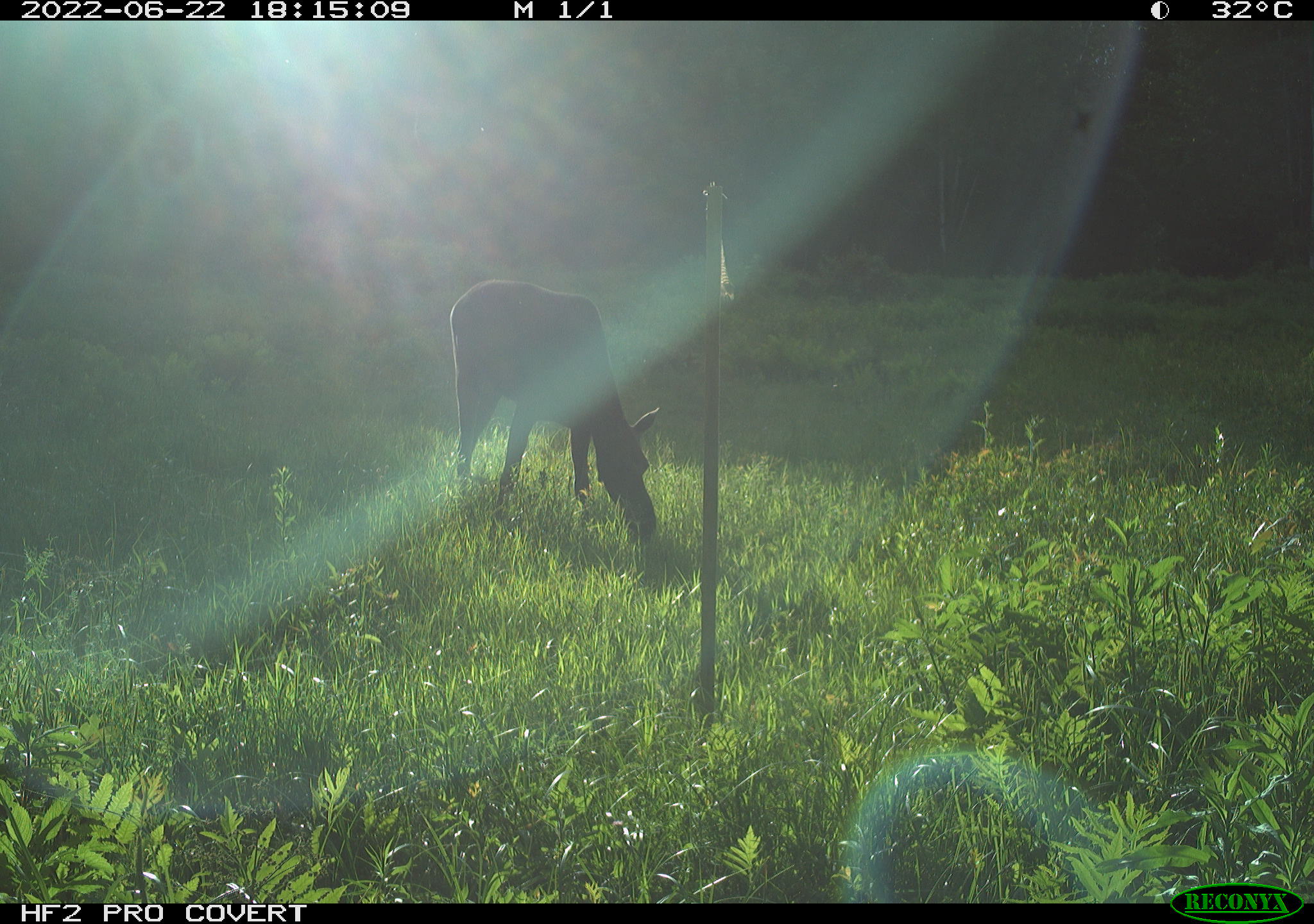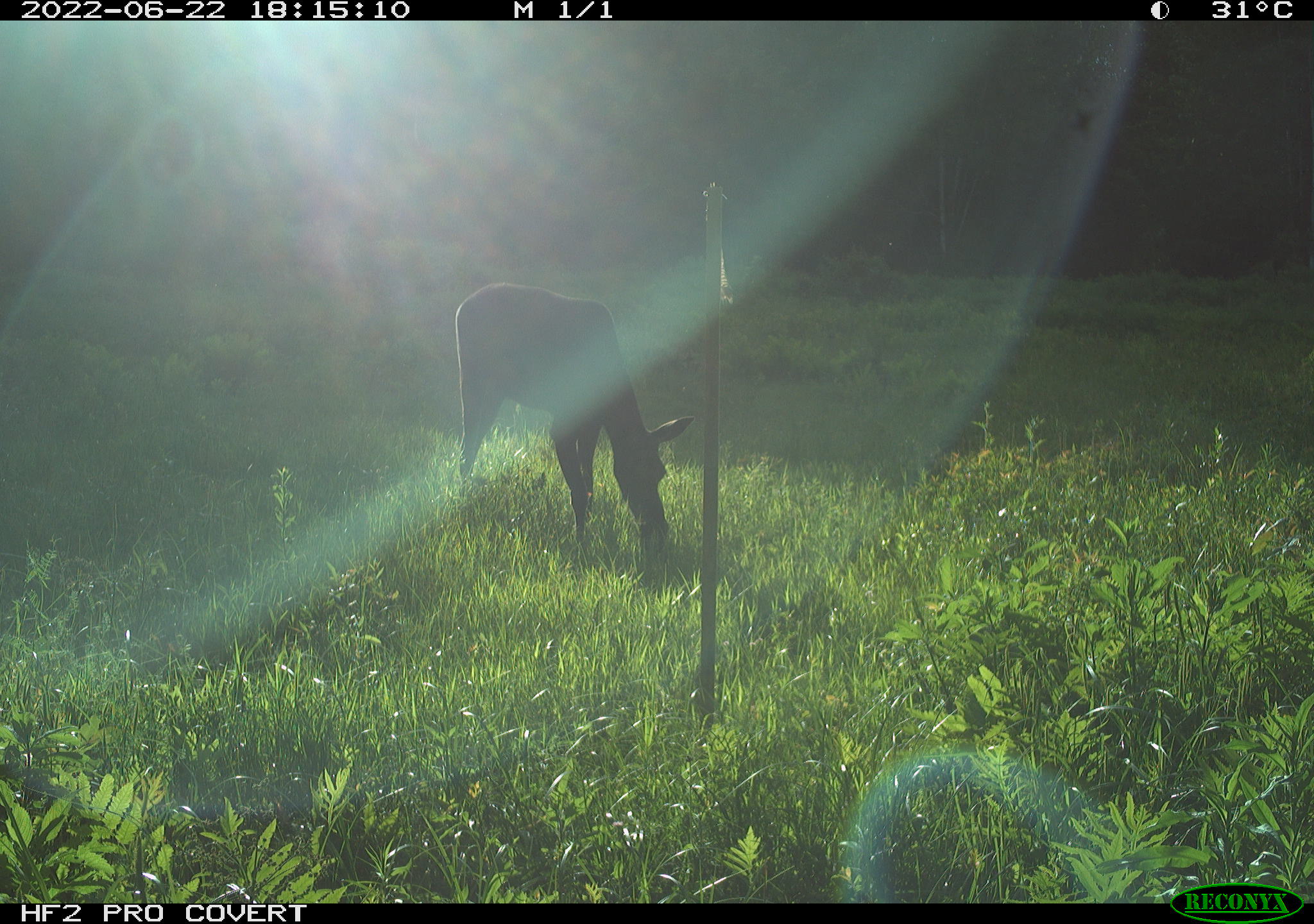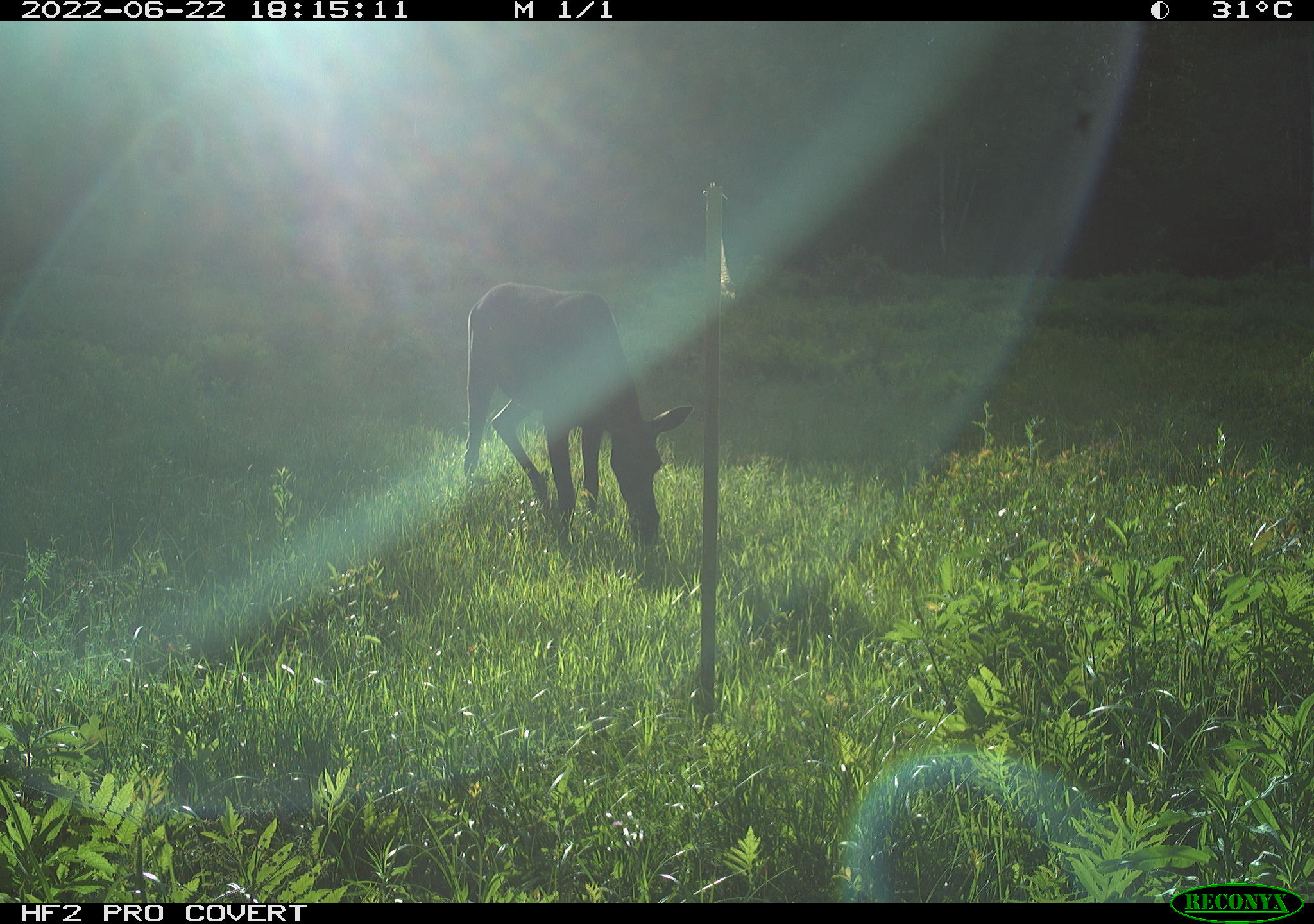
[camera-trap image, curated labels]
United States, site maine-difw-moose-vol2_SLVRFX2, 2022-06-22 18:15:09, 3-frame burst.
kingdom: Animalia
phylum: Chordata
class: Mammalia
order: Artiodactyla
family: Cervidae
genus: Alces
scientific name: Alces alces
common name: moose